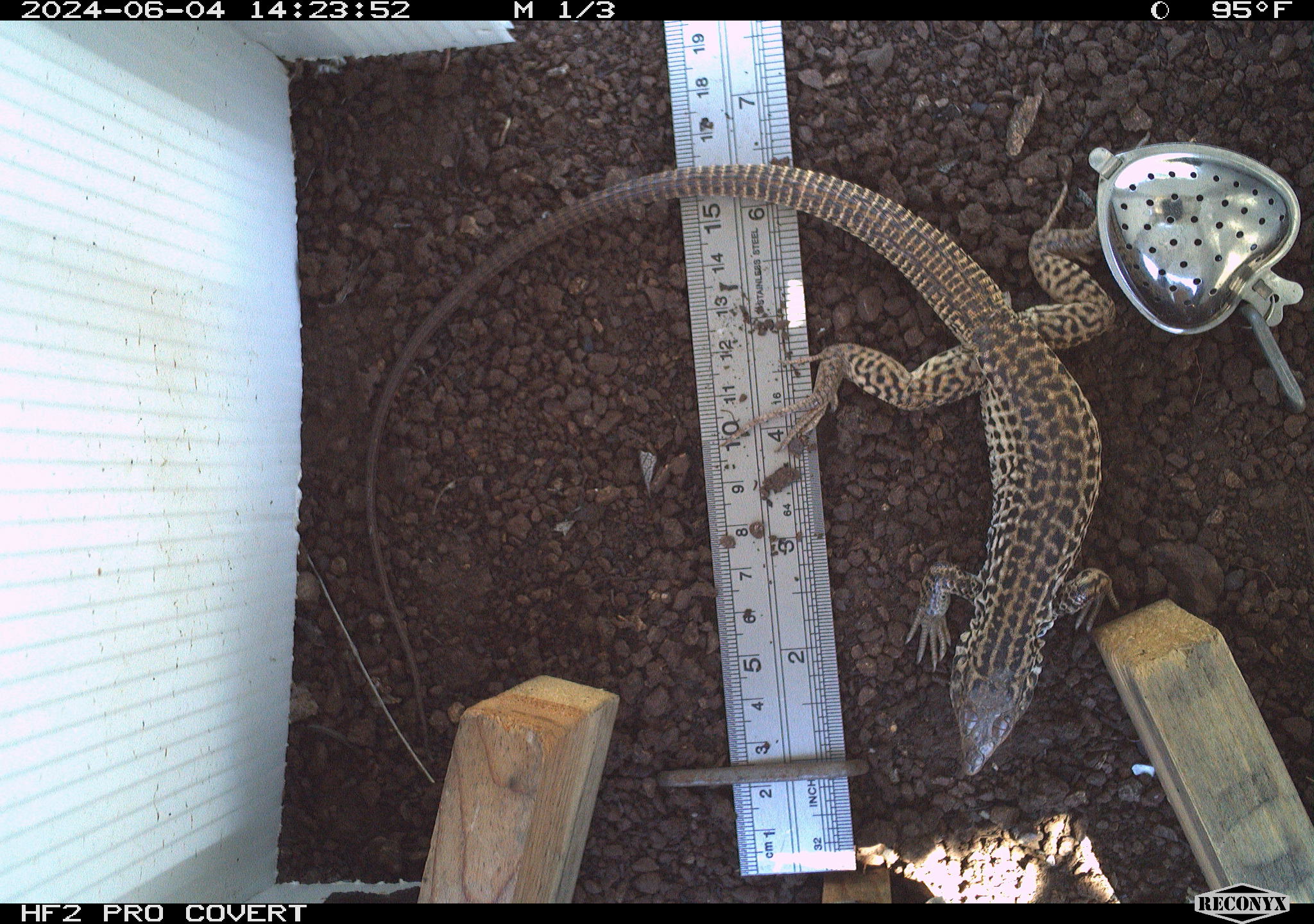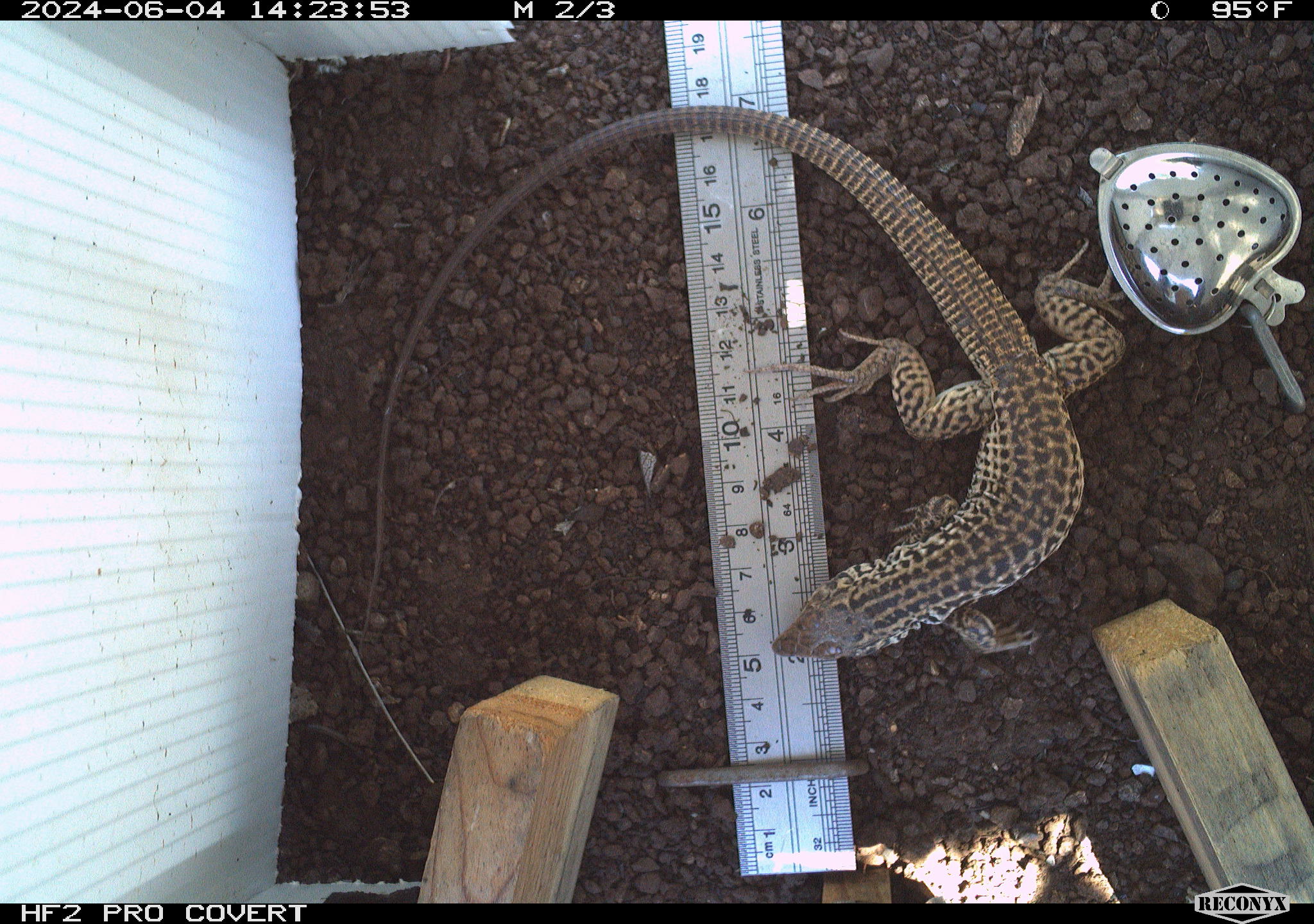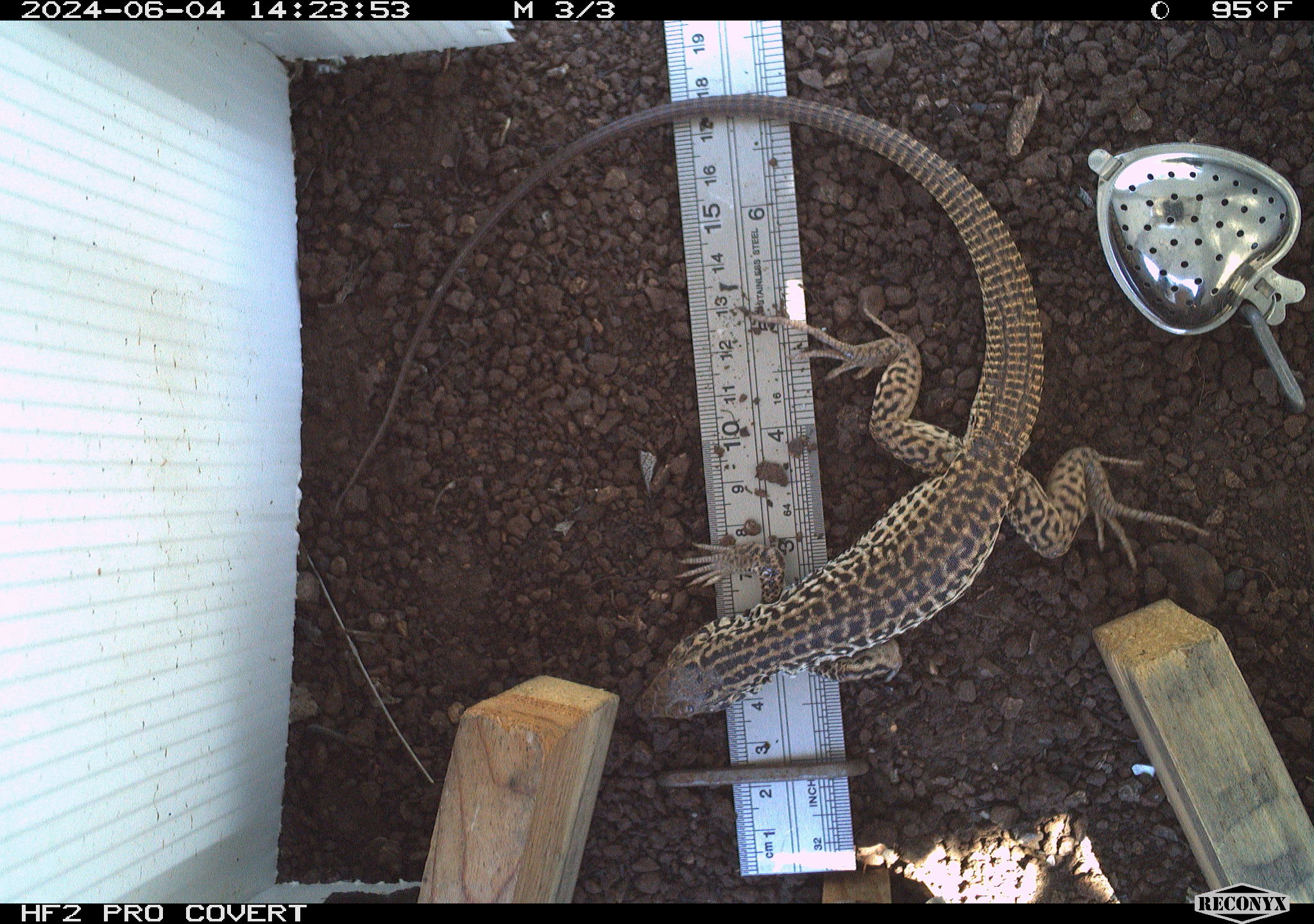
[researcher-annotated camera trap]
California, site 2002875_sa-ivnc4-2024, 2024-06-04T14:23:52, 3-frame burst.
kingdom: Animalia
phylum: Chordata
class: Reptilia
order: Squamata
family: Teiidae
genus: Aspidoscelis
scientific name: Aspidoscelis tigris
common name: western whiptail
Western whiptail (Aspidoscelis tigris).